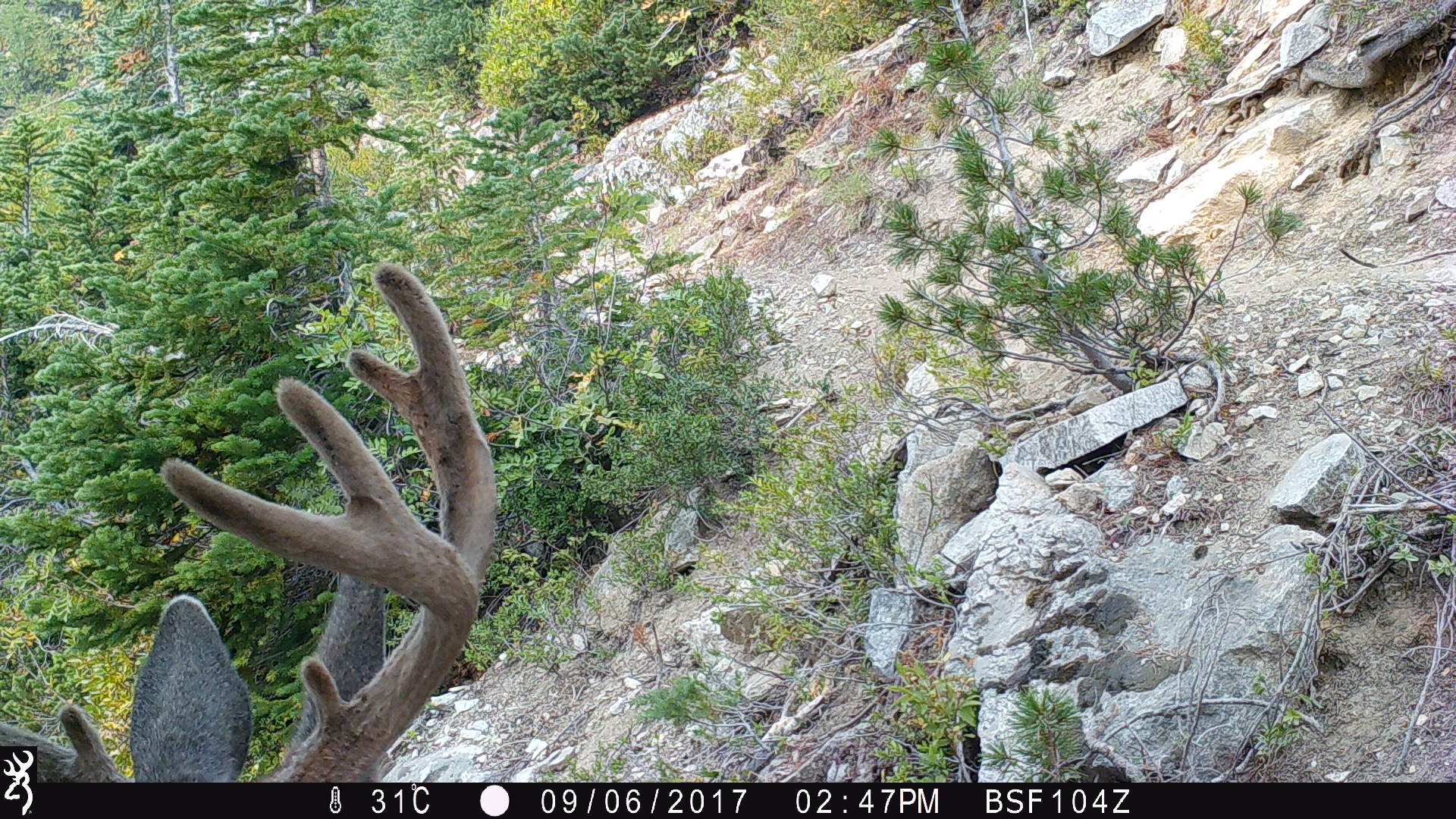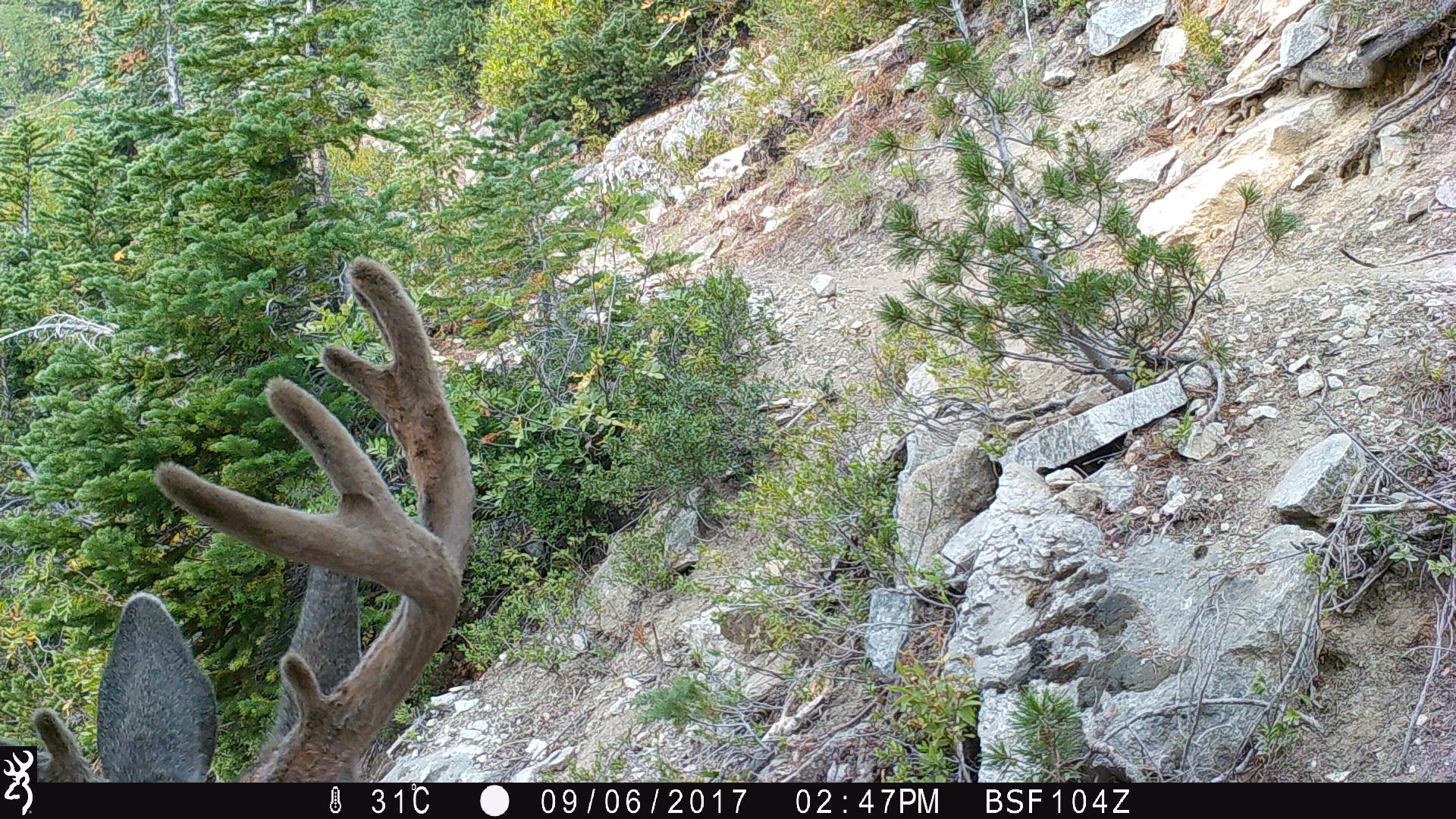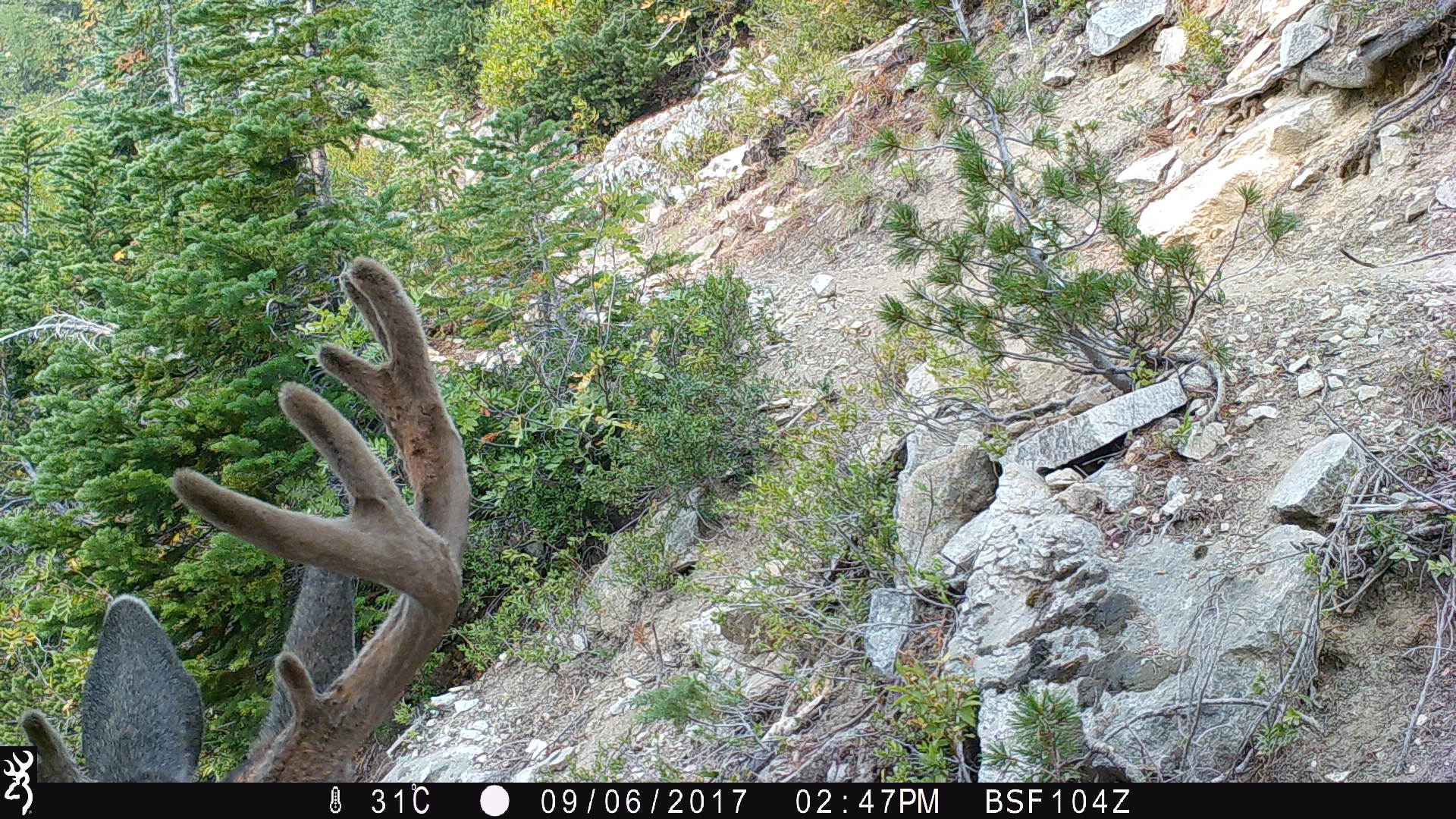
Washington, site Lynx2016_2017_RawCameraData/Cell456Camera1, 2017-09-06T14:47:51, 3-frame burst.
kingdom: Animalia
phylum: Chordata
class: Mammalia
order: Artiodactyla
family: Cervidae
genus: Odocoileus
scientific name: Odocoileus hemionus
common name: mule deer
Odocoileus hemionus (mule deer). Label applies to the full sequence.